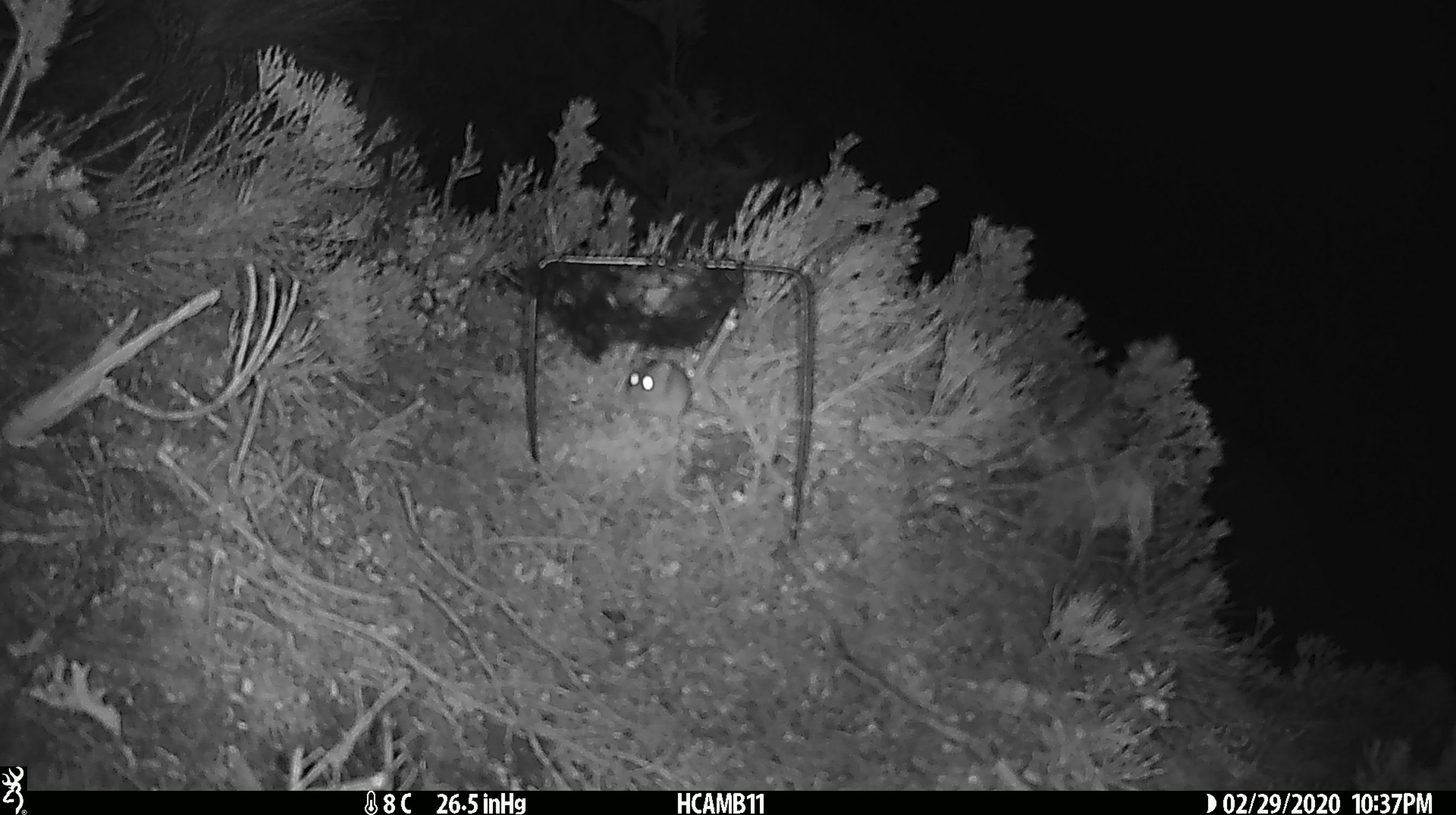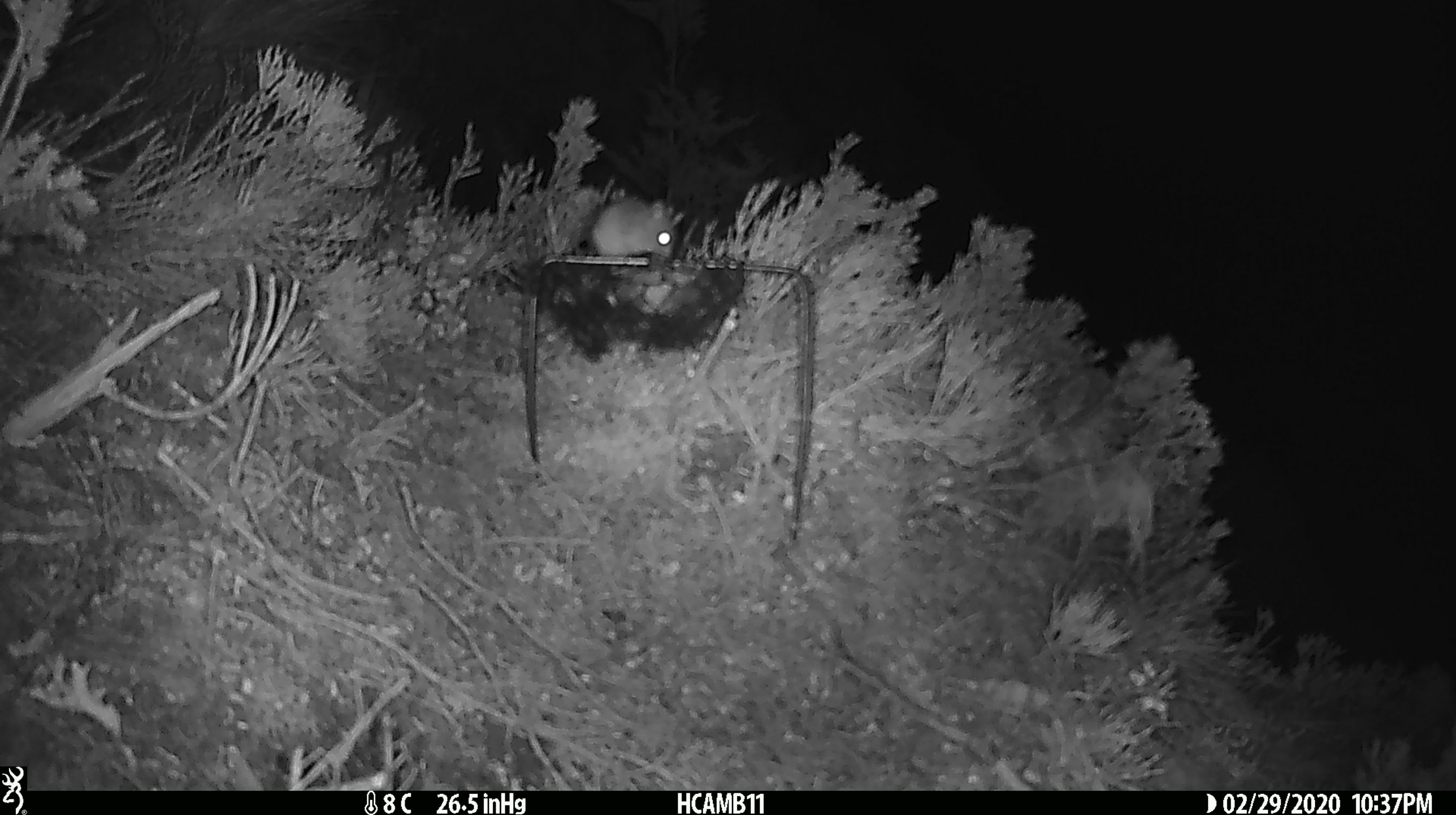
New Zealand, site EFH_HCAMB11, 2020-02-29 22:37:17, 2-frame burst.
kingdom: Animalia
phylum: Chordata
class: Mammalia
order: Rodentia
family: Muridae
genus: Mus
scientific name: Mus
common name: mouse